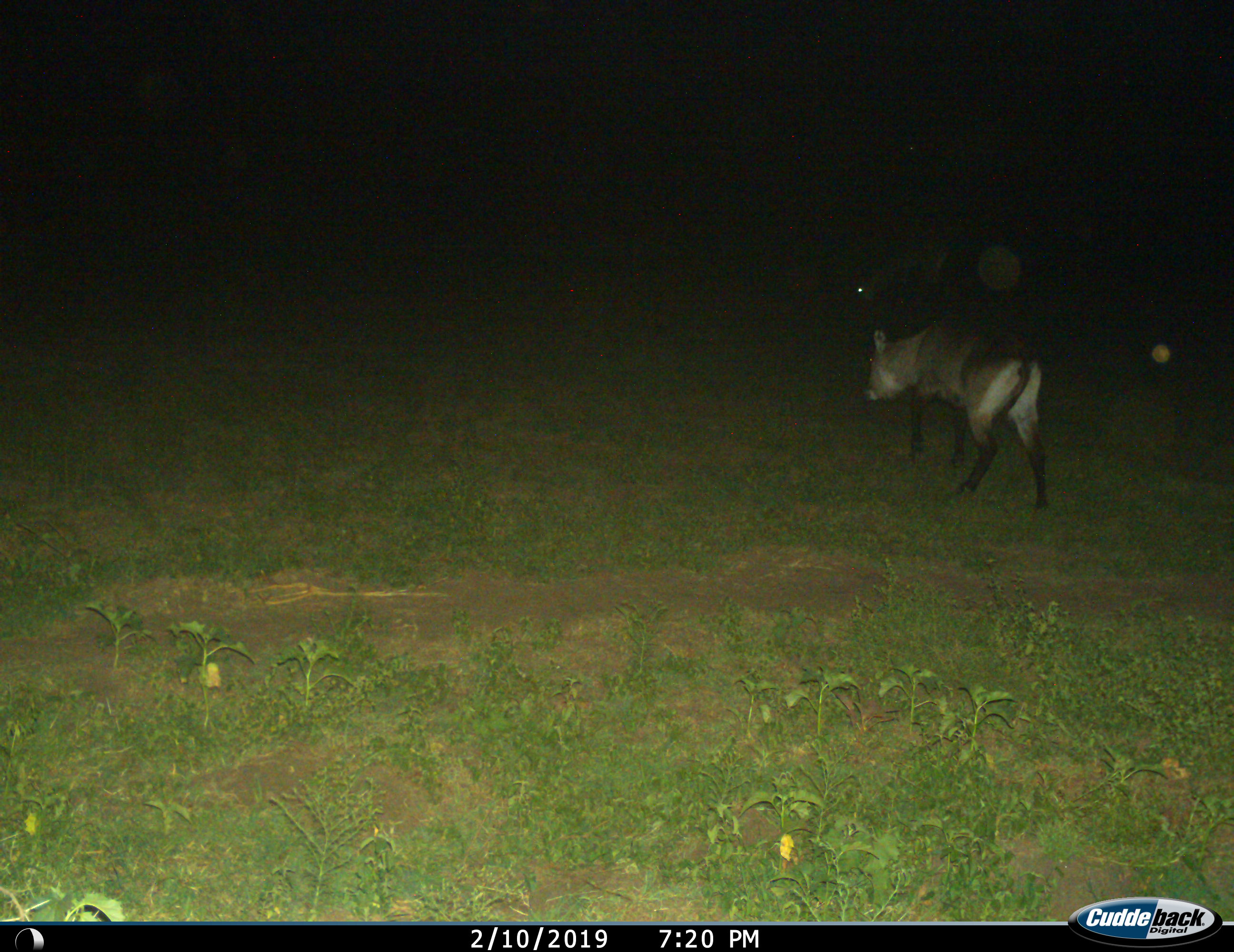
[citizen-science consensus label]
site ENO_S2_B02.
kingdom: Animalia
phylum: Chordata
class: Mammalia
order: Artiodactyla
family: Bovidae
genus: Kobus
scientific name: Kobus ellipsiprymnus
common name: waterbuck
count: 1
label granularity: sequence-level